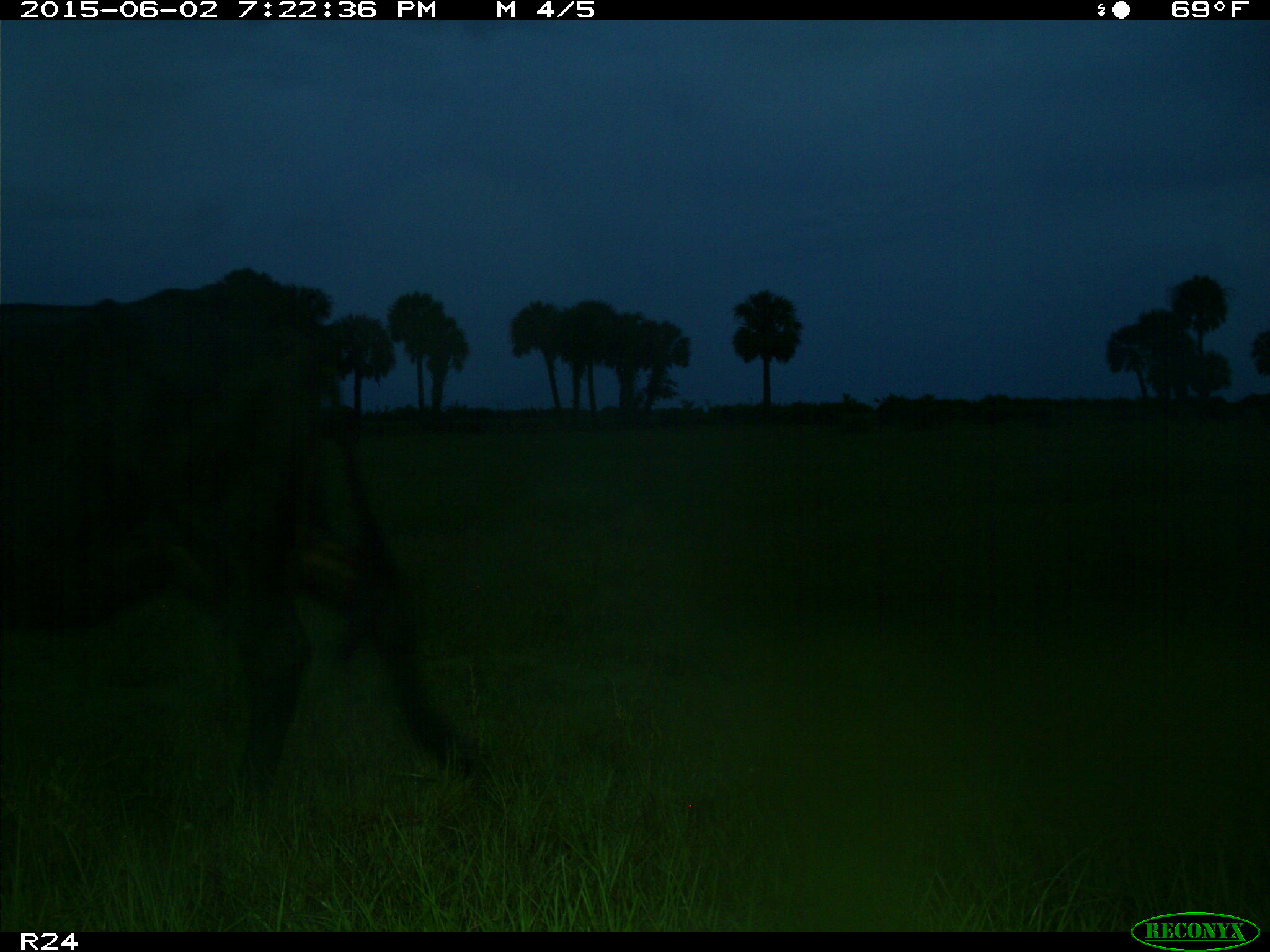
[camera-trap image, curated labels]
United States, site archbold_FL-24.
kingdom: Animalia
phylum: Chordata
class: Mammalia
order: Artiodactyla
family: Bovidae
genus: Bos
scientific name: Bos taurus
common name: domestic cow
Bos taurus (domestic cow).